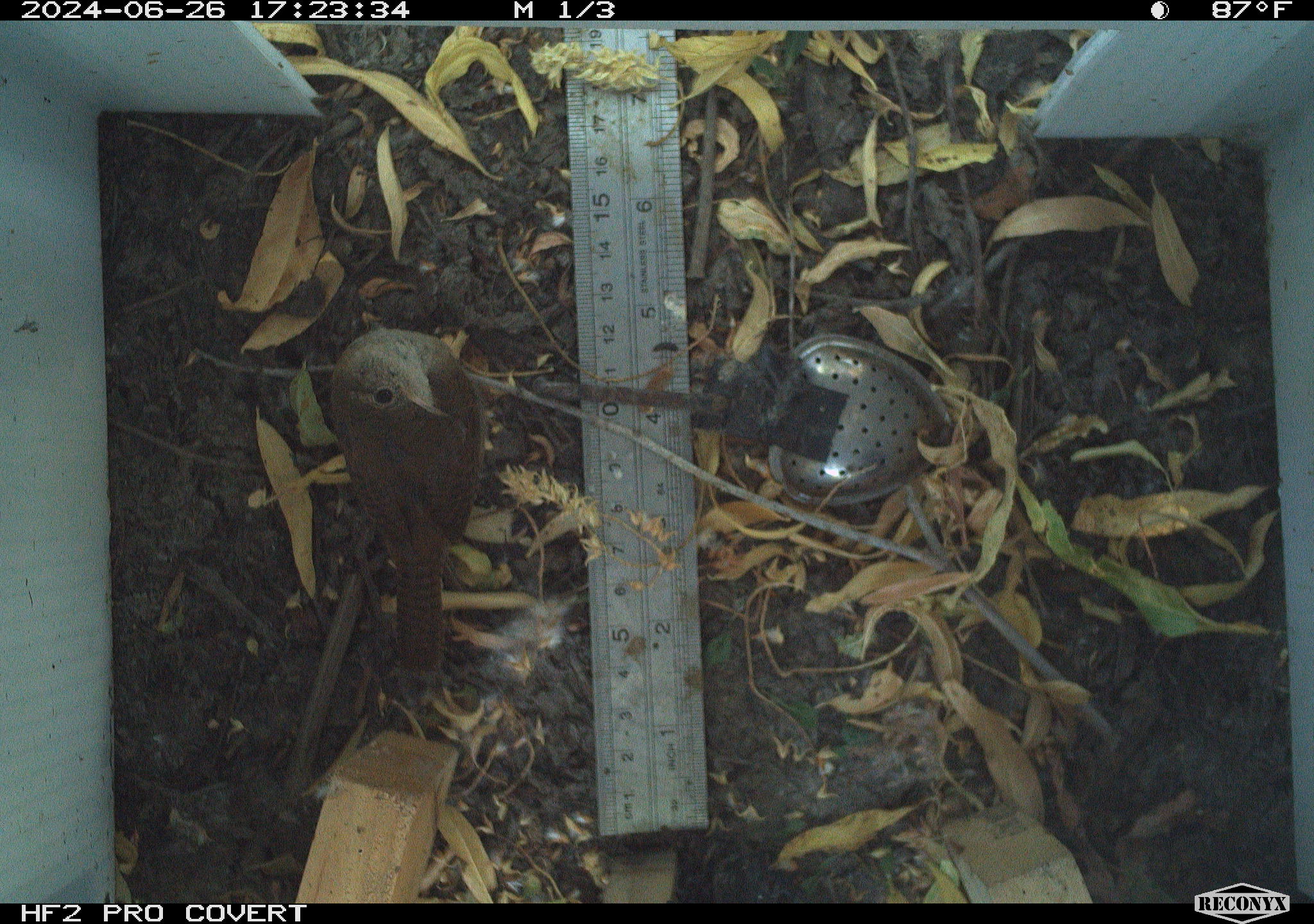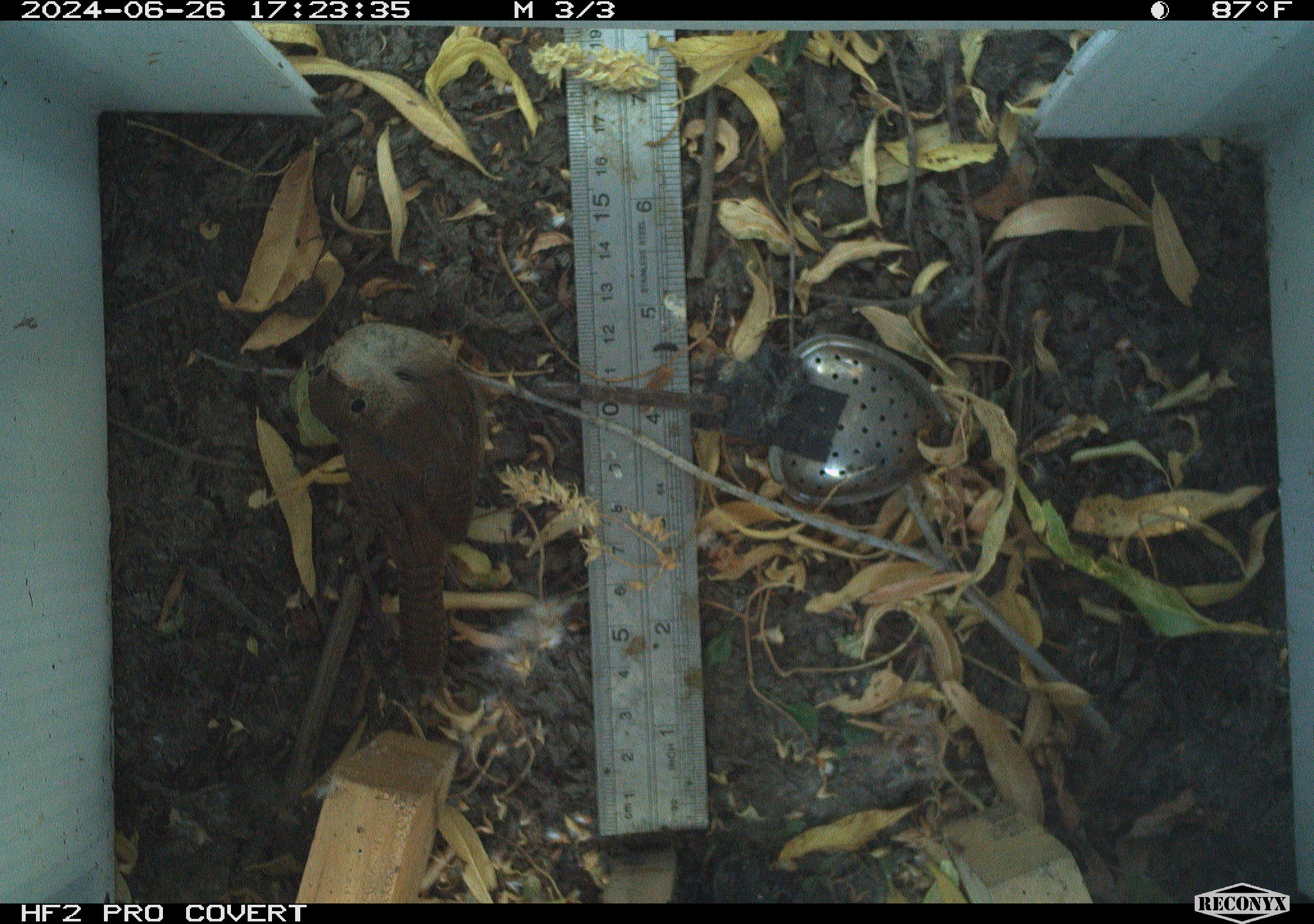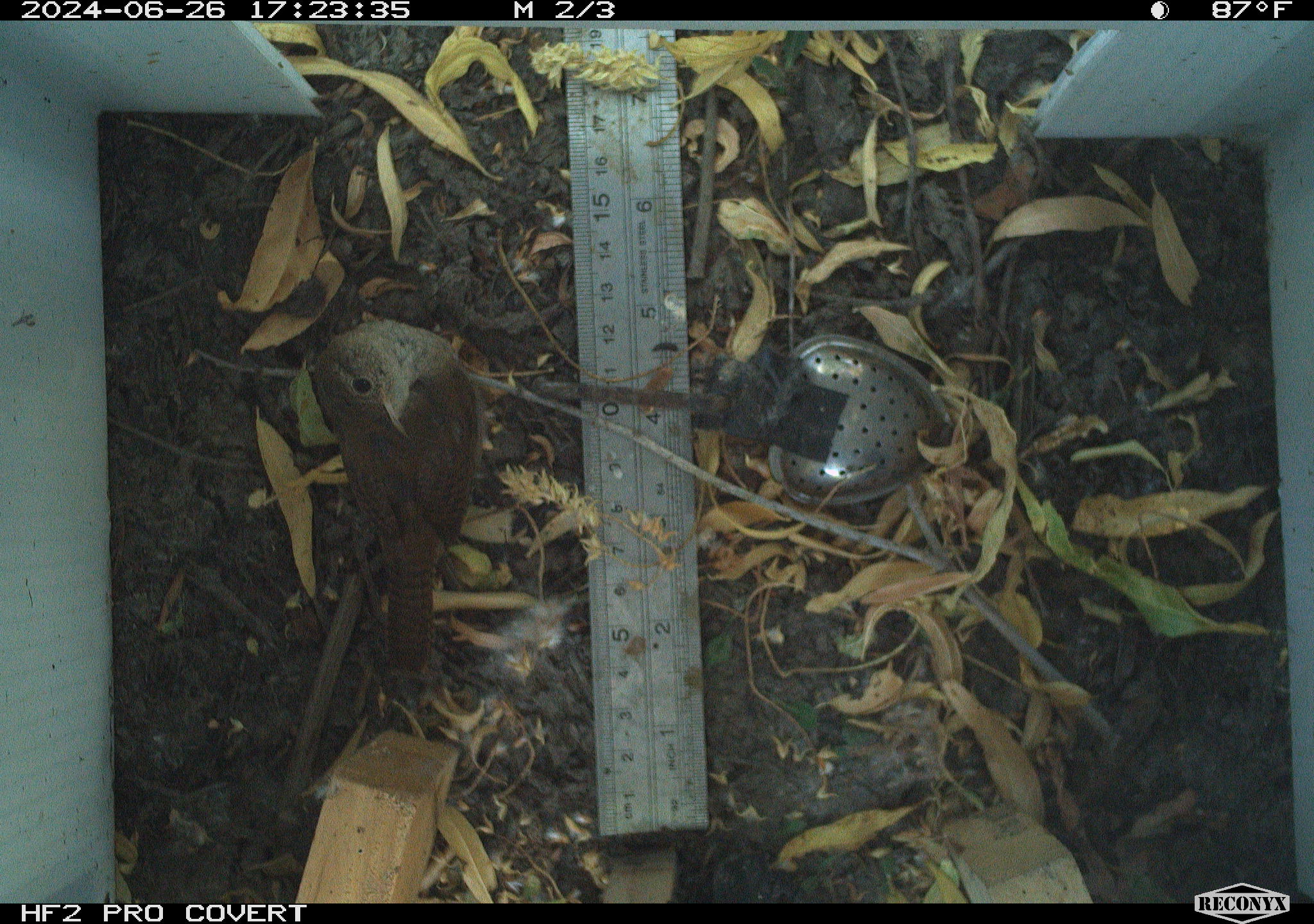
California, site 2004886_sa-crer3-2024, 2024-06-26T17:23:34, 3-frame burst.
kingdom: Animalia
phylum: Chordata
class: Aves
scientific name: Aves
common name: bird